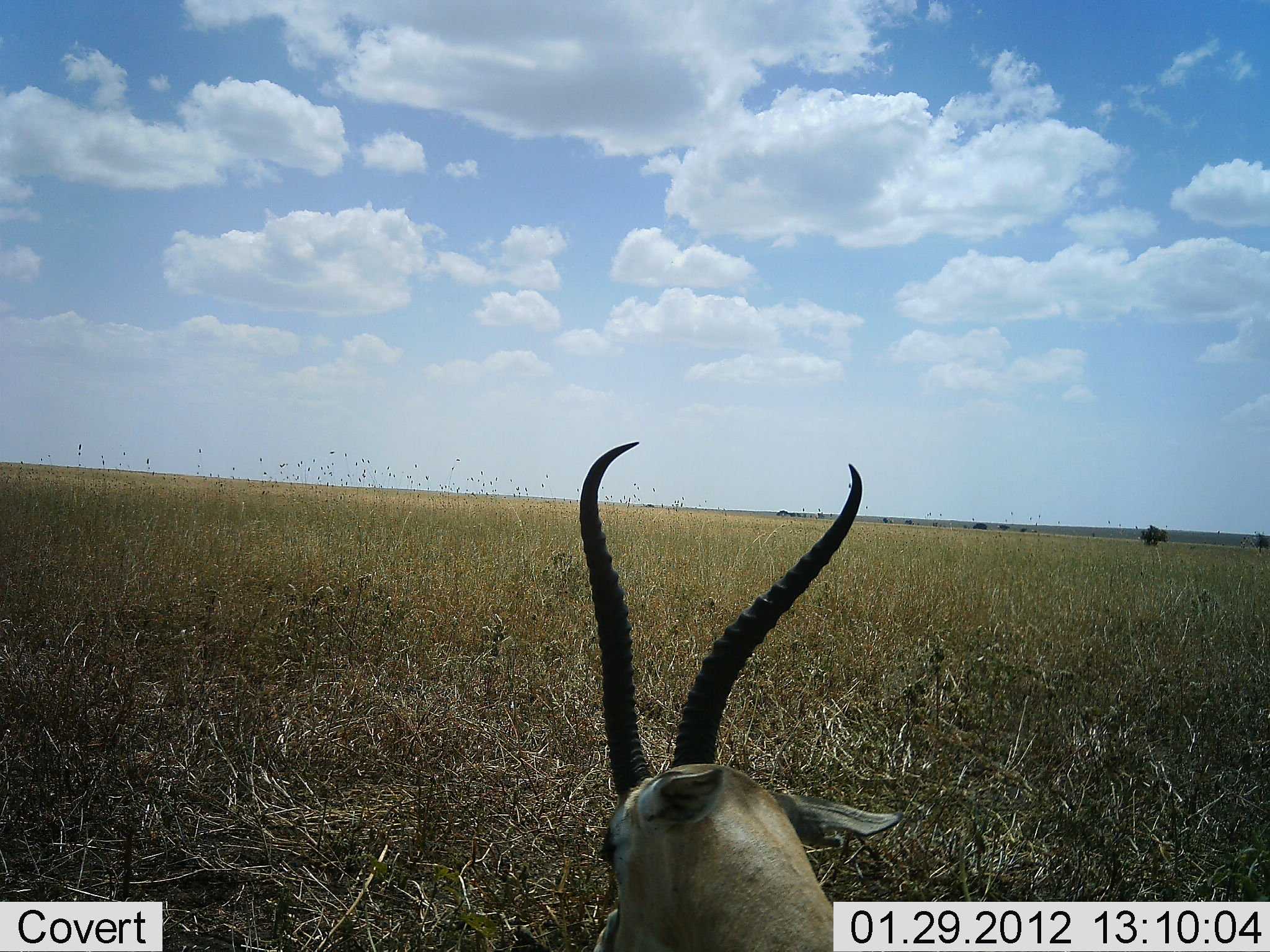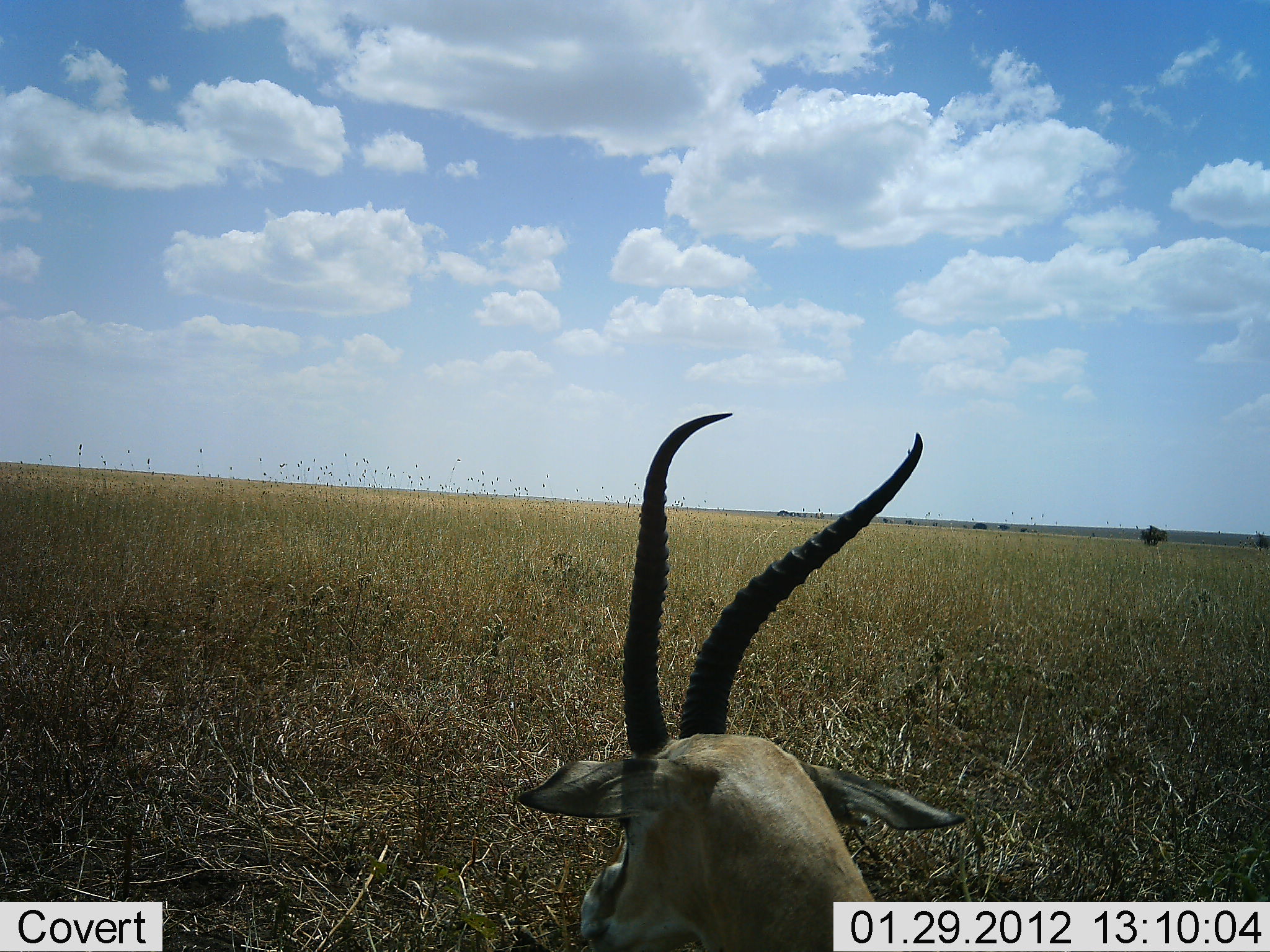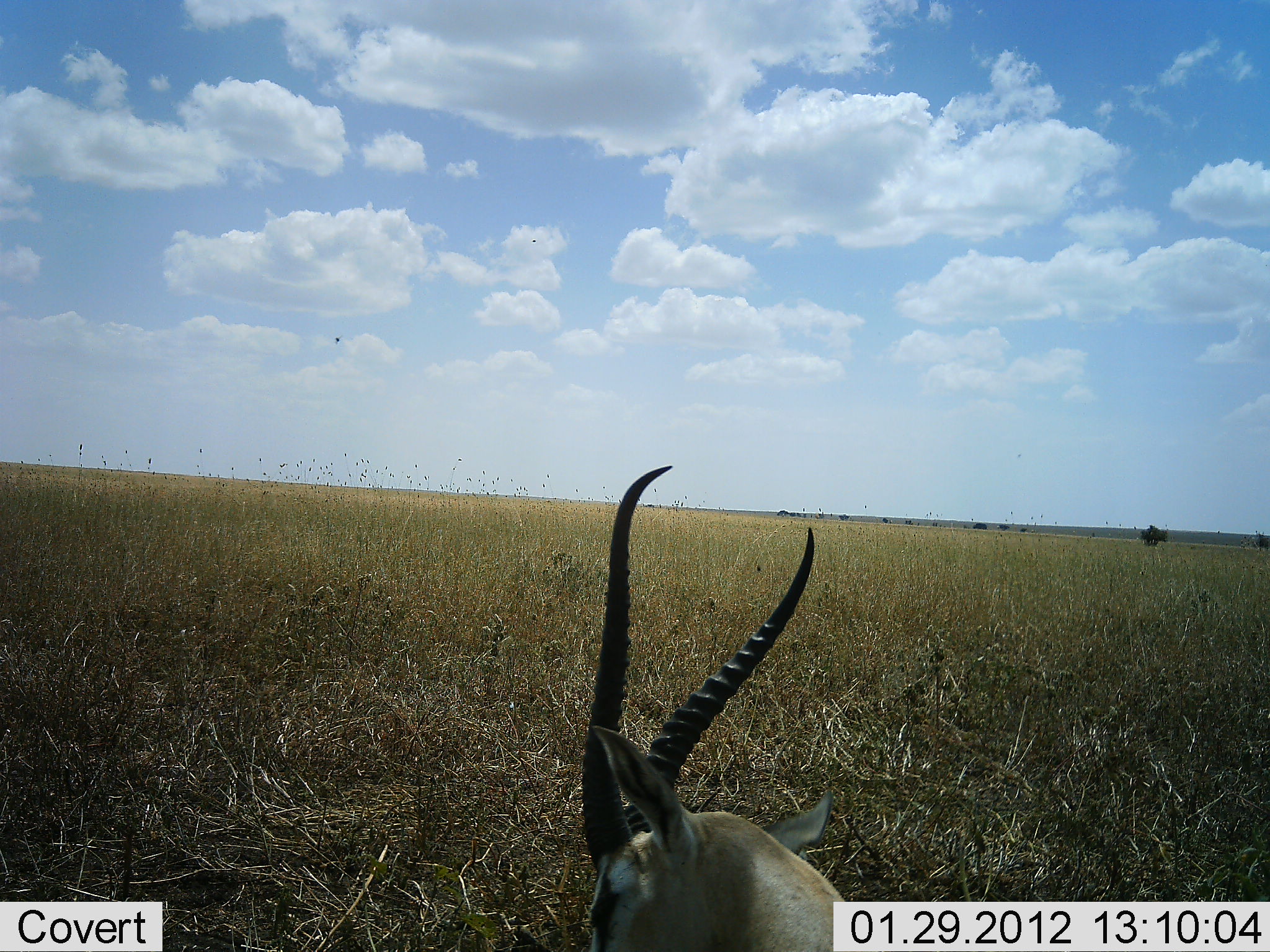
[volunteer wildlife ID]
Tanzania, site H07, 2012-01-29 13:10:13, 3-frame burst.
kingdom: Animalia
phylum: Chordata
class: Mammalia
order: Artiodactyla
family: Bovidae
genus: Nanger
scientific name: Nanger granti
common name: grant's gazelle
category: gazellegrants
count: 1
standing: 29%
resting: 64%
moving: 0%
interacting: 7%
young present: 0%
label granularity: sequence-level